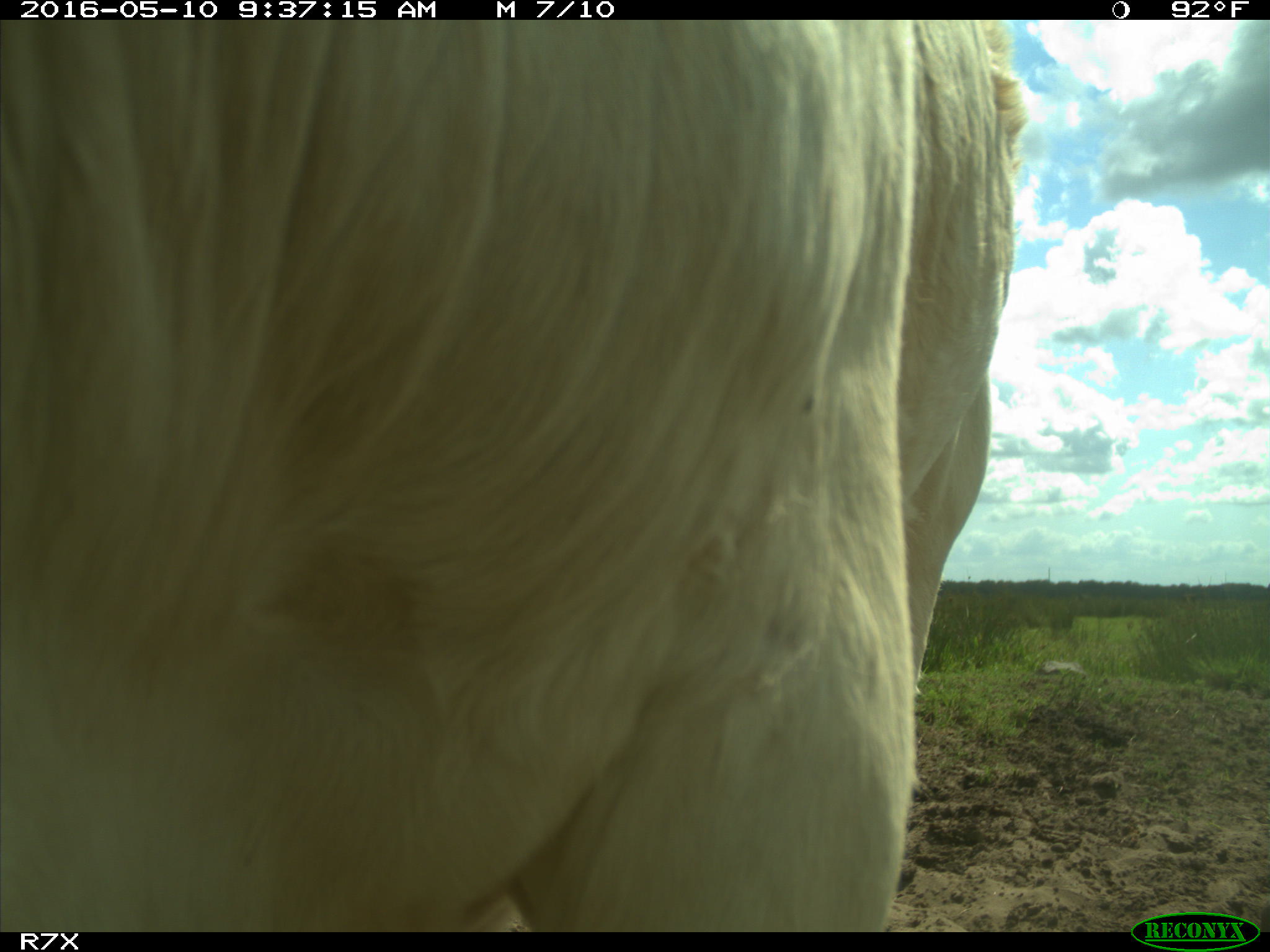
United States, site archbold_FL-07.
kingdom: Animalia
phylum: Chordata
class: Mammalia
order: Artiodactyla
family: Bovidae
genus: Bos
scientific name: Bos taurus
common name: domestic cow